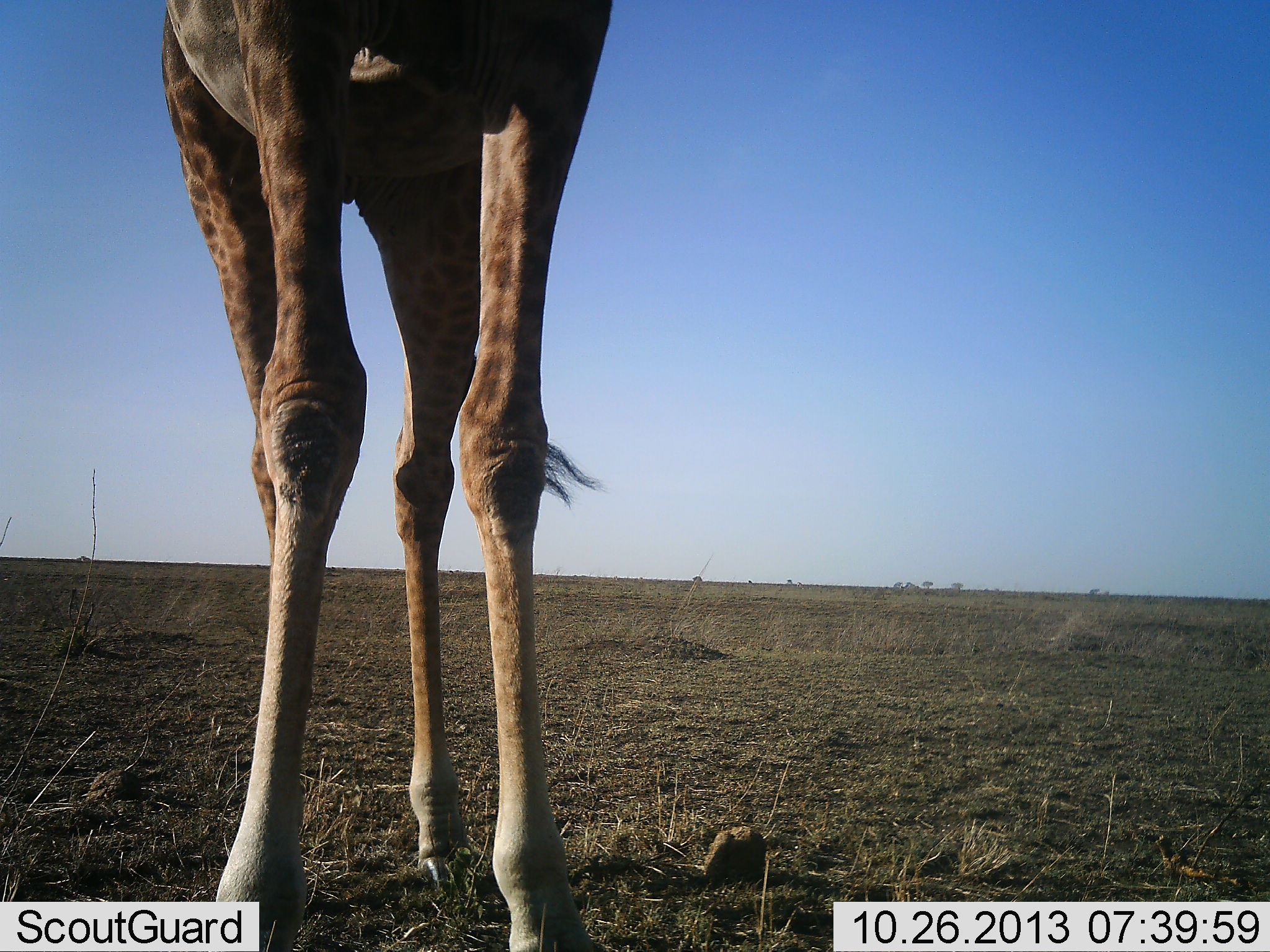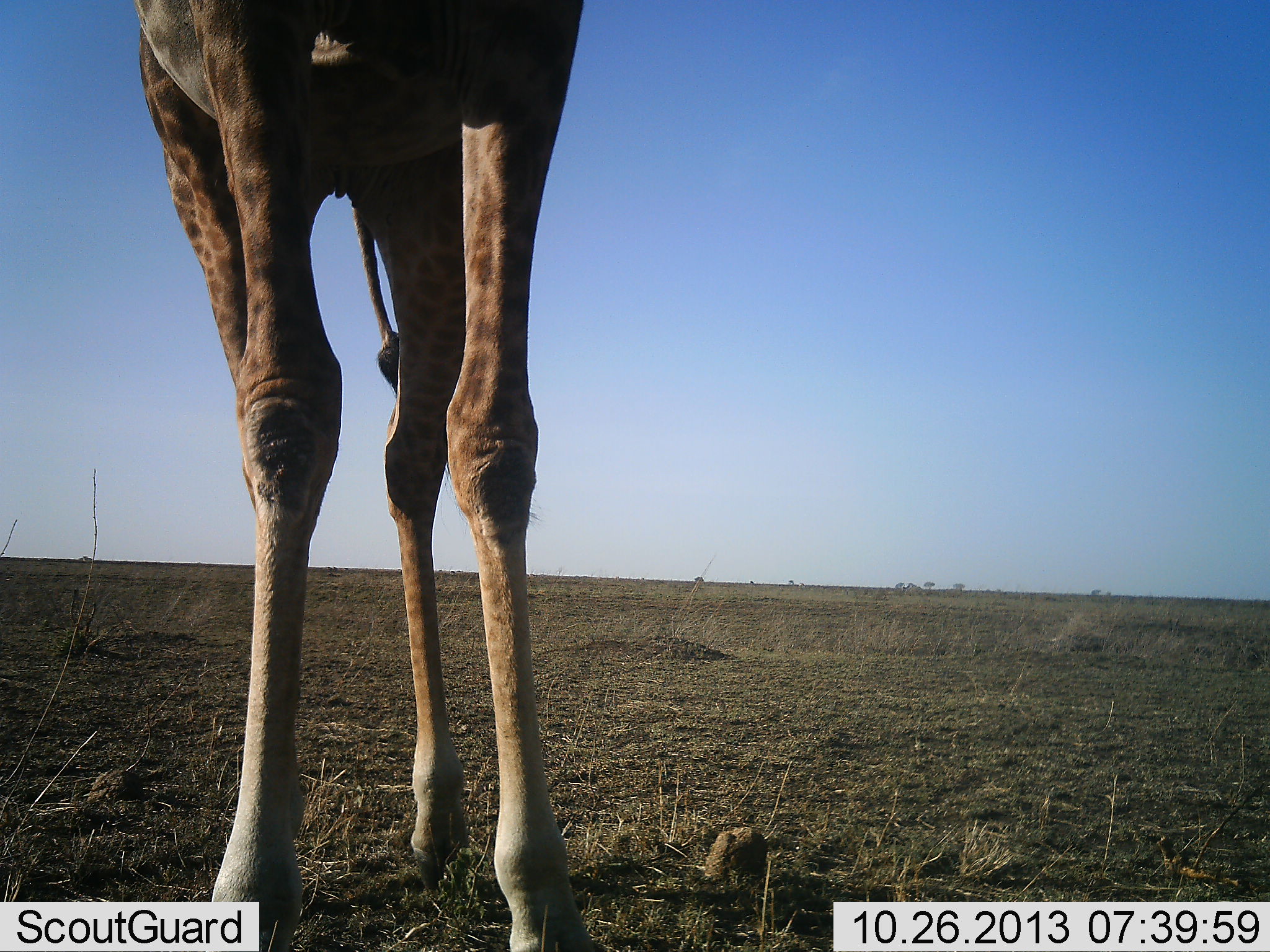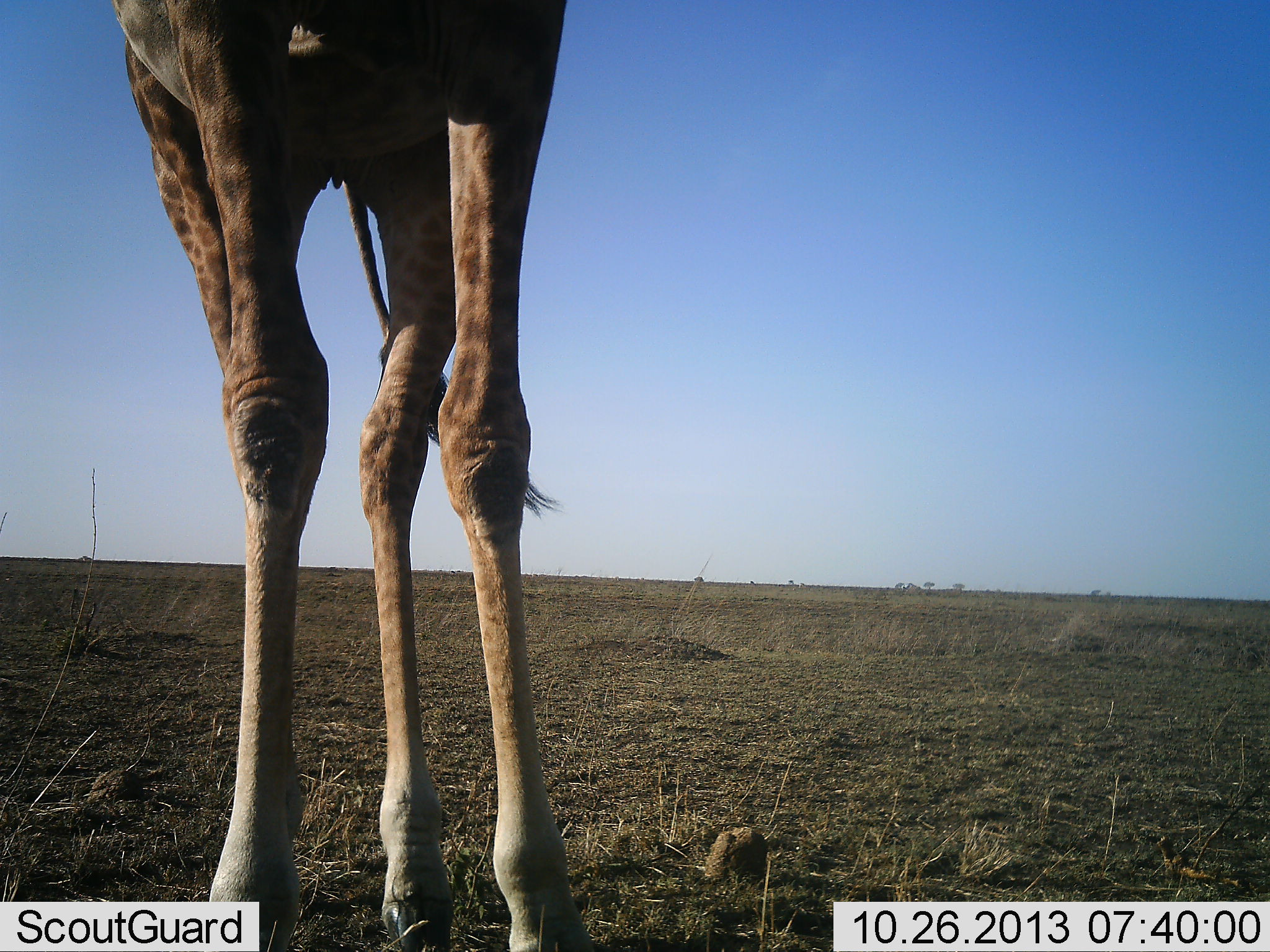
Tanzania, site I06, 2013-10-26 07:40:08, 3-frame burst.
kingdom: Animalia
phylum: Chordata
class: Mammalia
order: Artiodactyla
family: Giraffidae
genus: Giraffa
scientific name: Giraffa camelopardalis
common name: giraffe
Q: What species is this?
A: Giraffe (Giraffa camelopardalis).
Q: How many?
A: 1.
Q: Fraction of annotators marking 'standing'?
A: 96%.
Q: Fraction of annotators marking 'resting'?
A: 0%.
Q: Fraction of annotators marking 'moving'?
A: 4%.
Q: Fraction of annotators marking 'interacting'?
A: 4%.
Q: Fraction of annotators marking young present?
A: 0%.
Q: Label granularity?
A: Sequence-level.